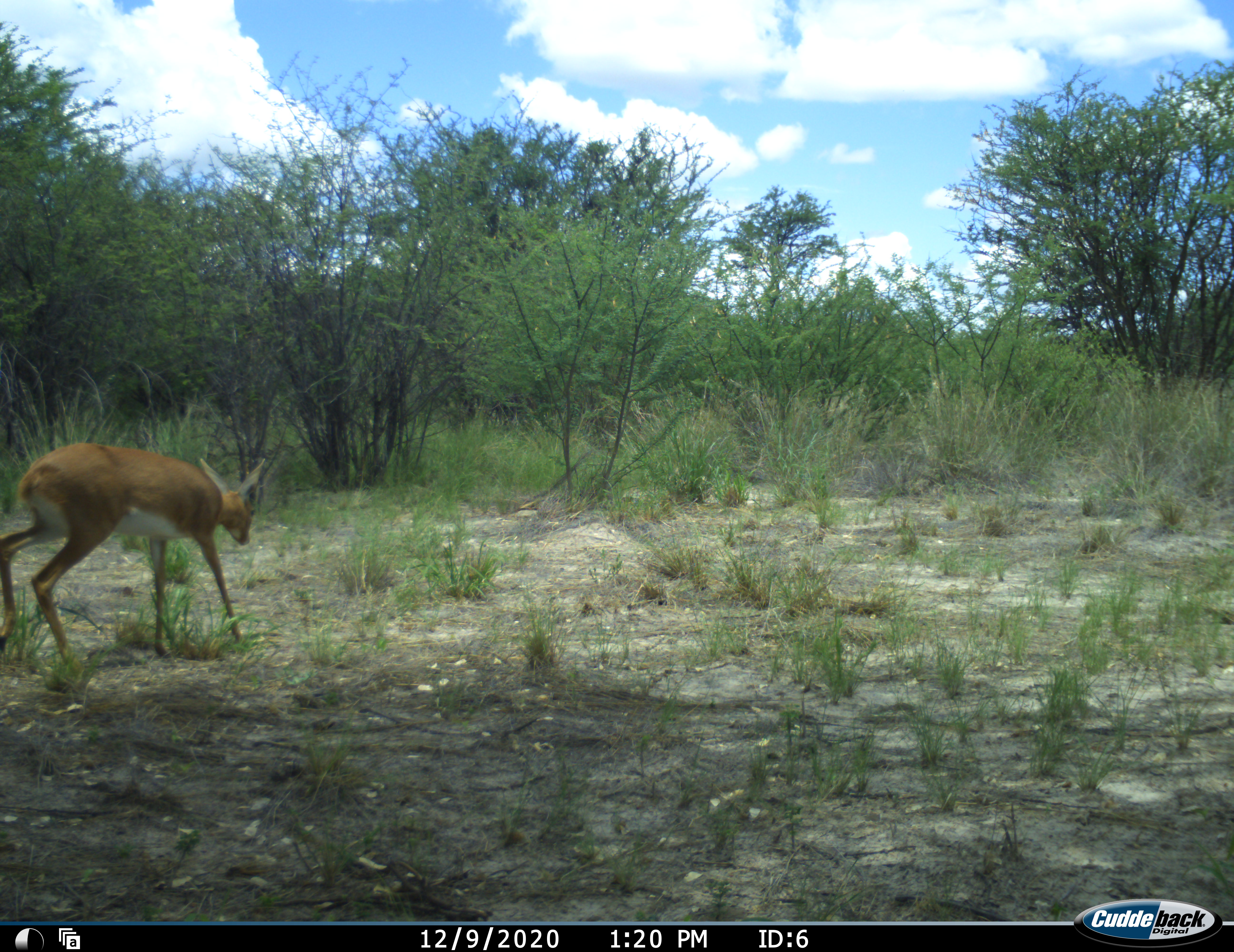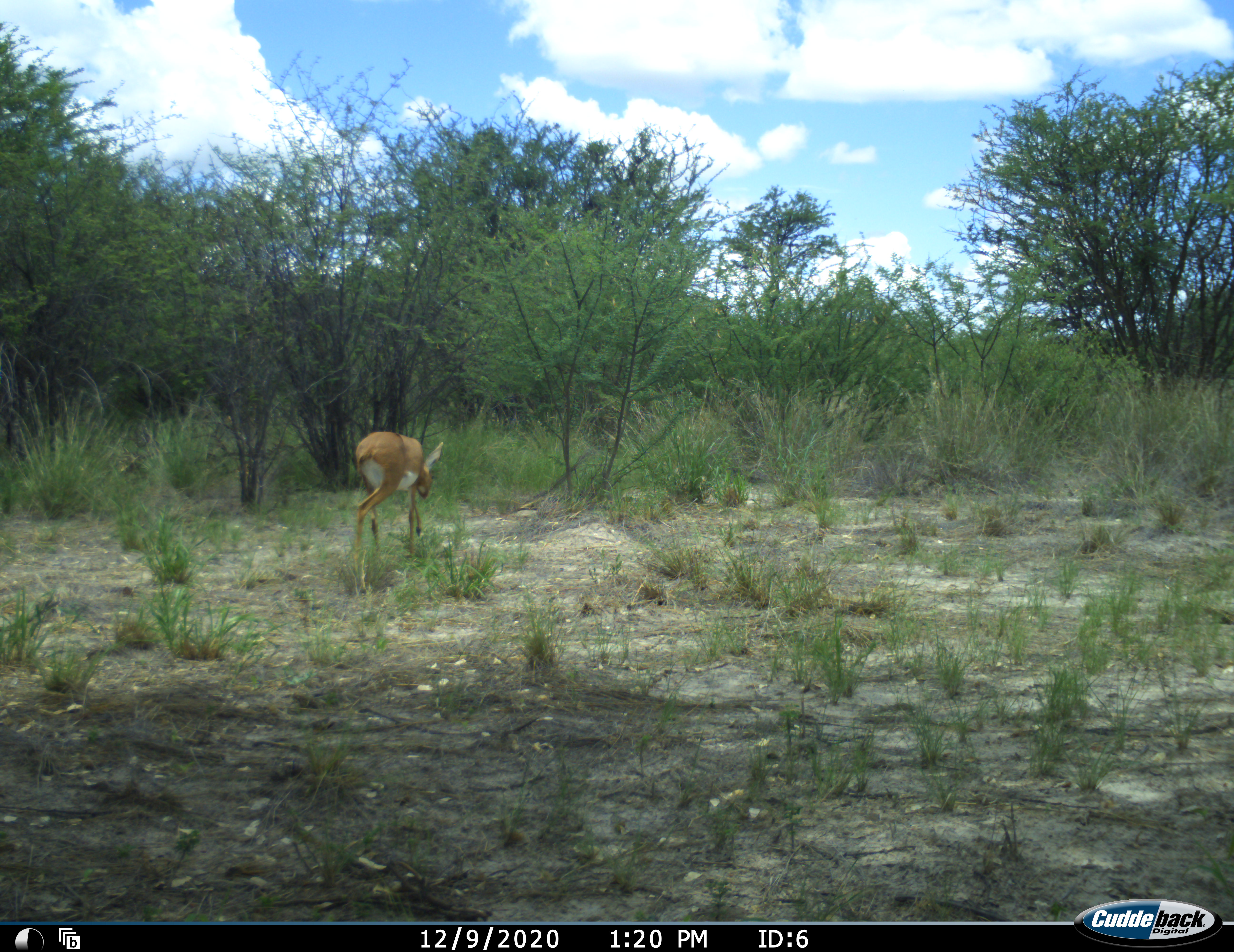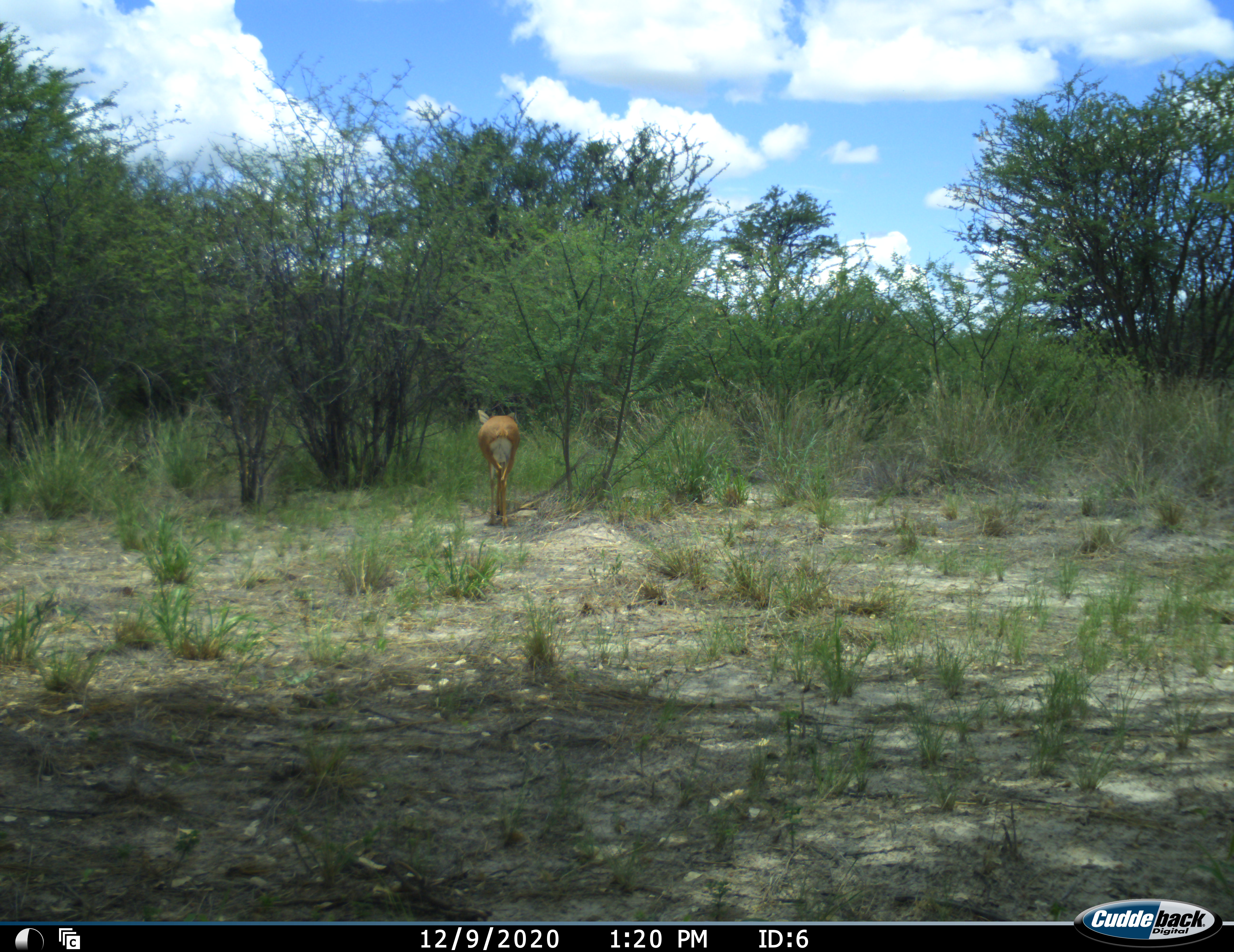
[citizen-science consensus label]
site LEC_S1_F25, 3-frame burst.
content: unidentified animal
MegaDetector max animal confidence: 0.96